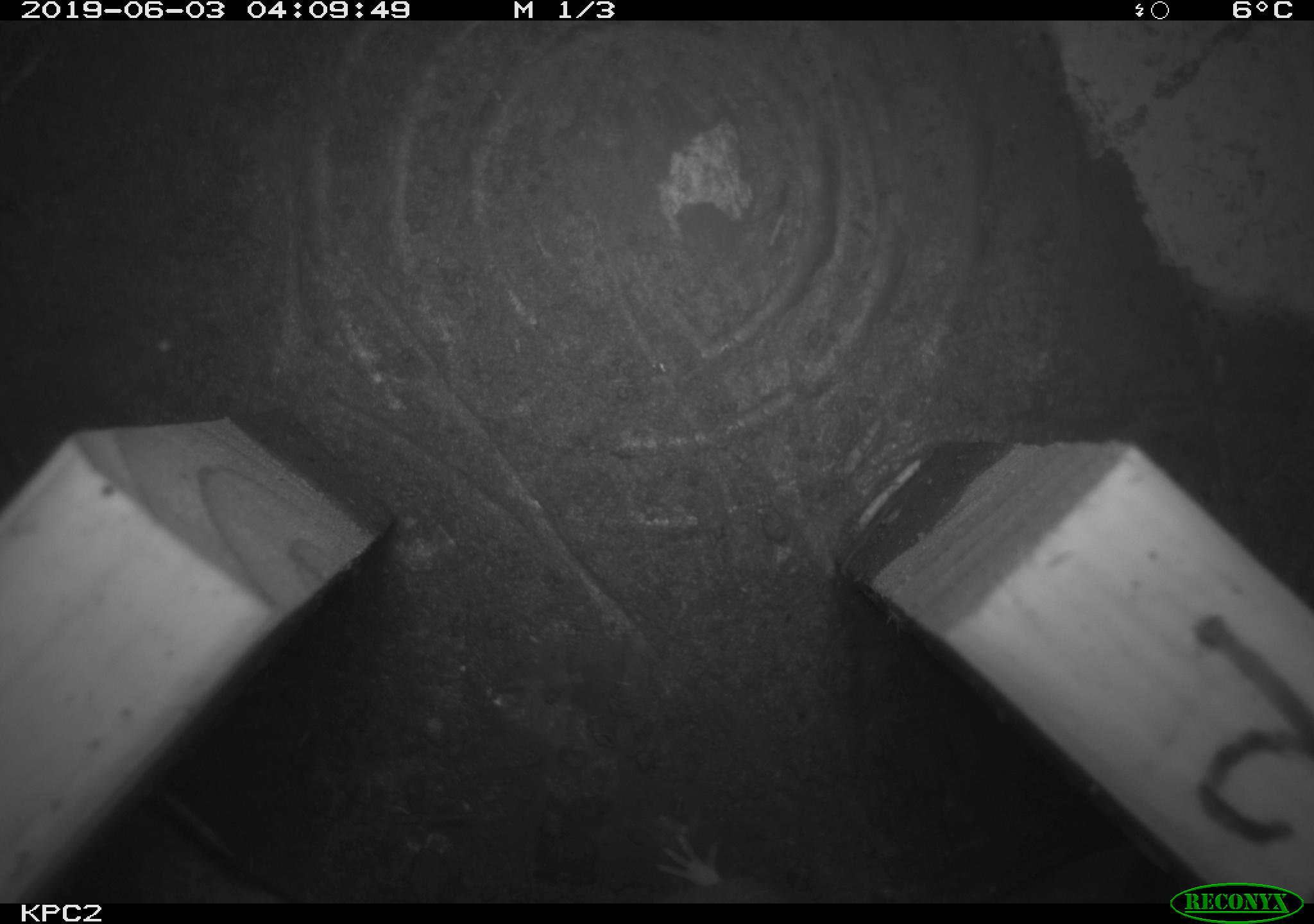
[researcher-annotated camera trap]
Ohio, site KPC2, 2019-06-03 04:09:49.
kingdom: Animalia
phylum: Chordata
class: Mammalia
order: Rodentia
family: Cricetidae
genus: Peromyscus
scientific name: Peromyscus leucopus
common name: white-footed mouse